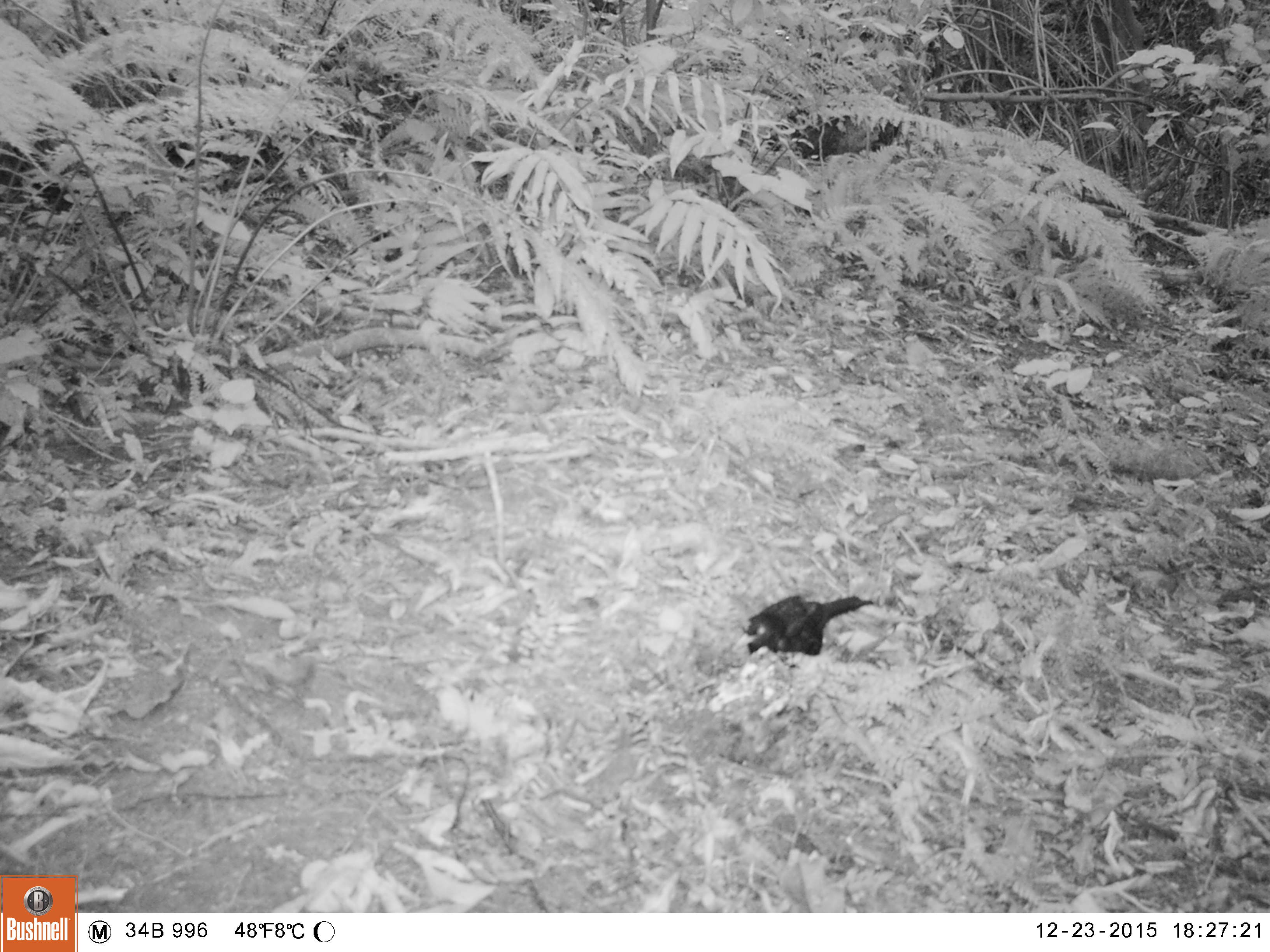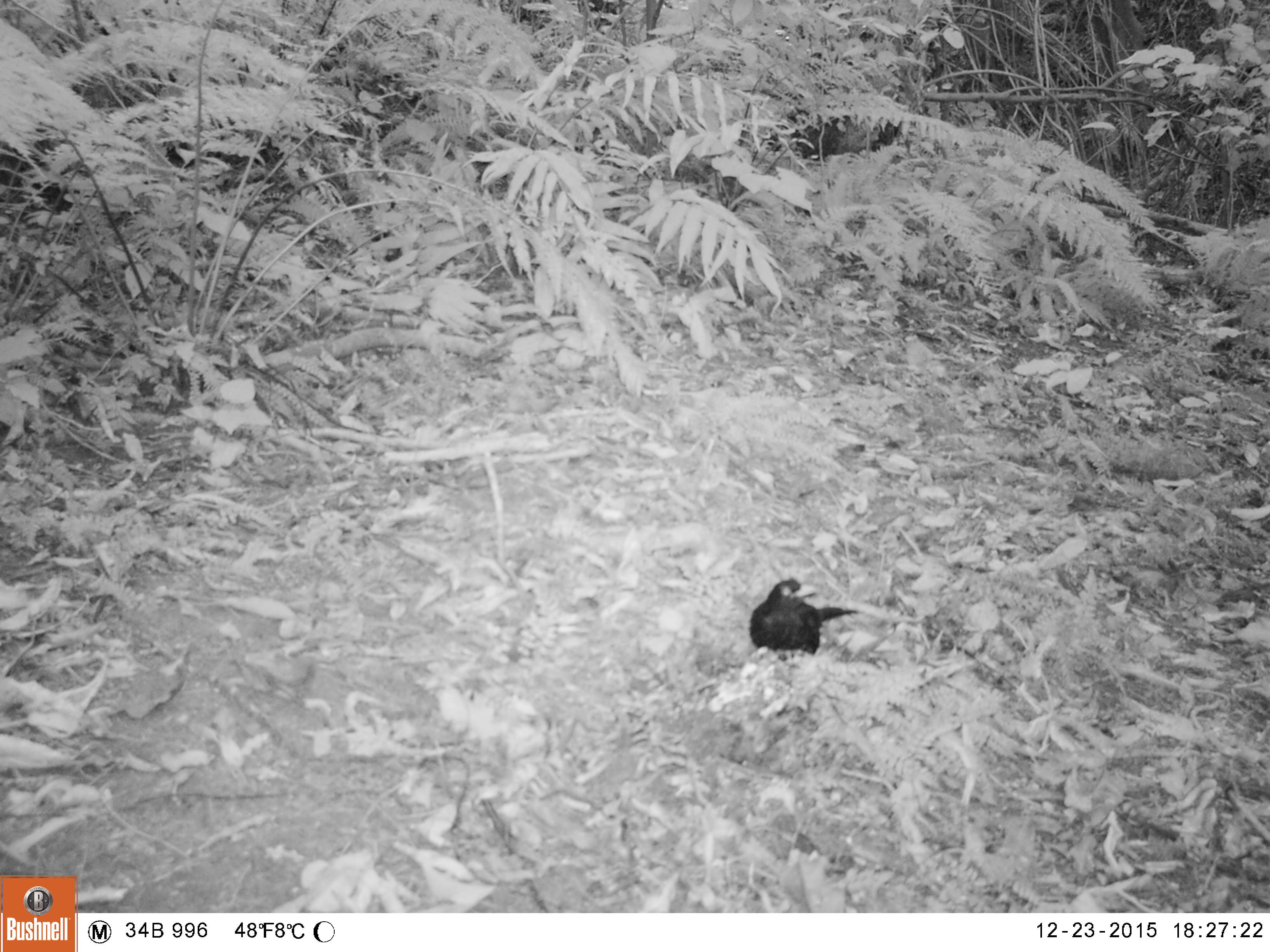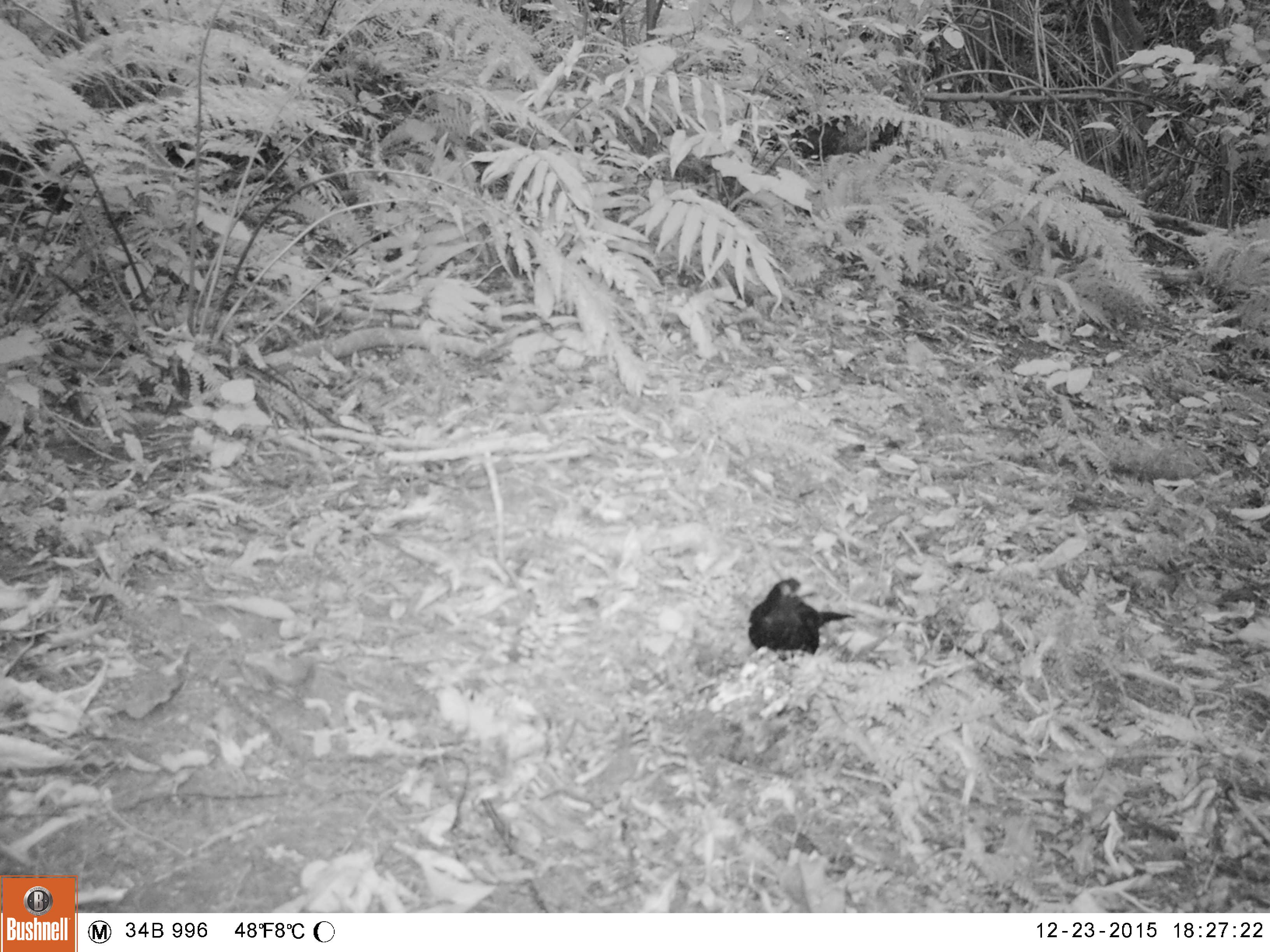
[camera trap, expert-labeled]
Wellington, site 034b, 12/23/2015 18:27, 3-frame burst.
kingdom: Animalia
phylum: Chordata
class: Aves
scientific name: Aves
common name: bird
Bird (Aves).